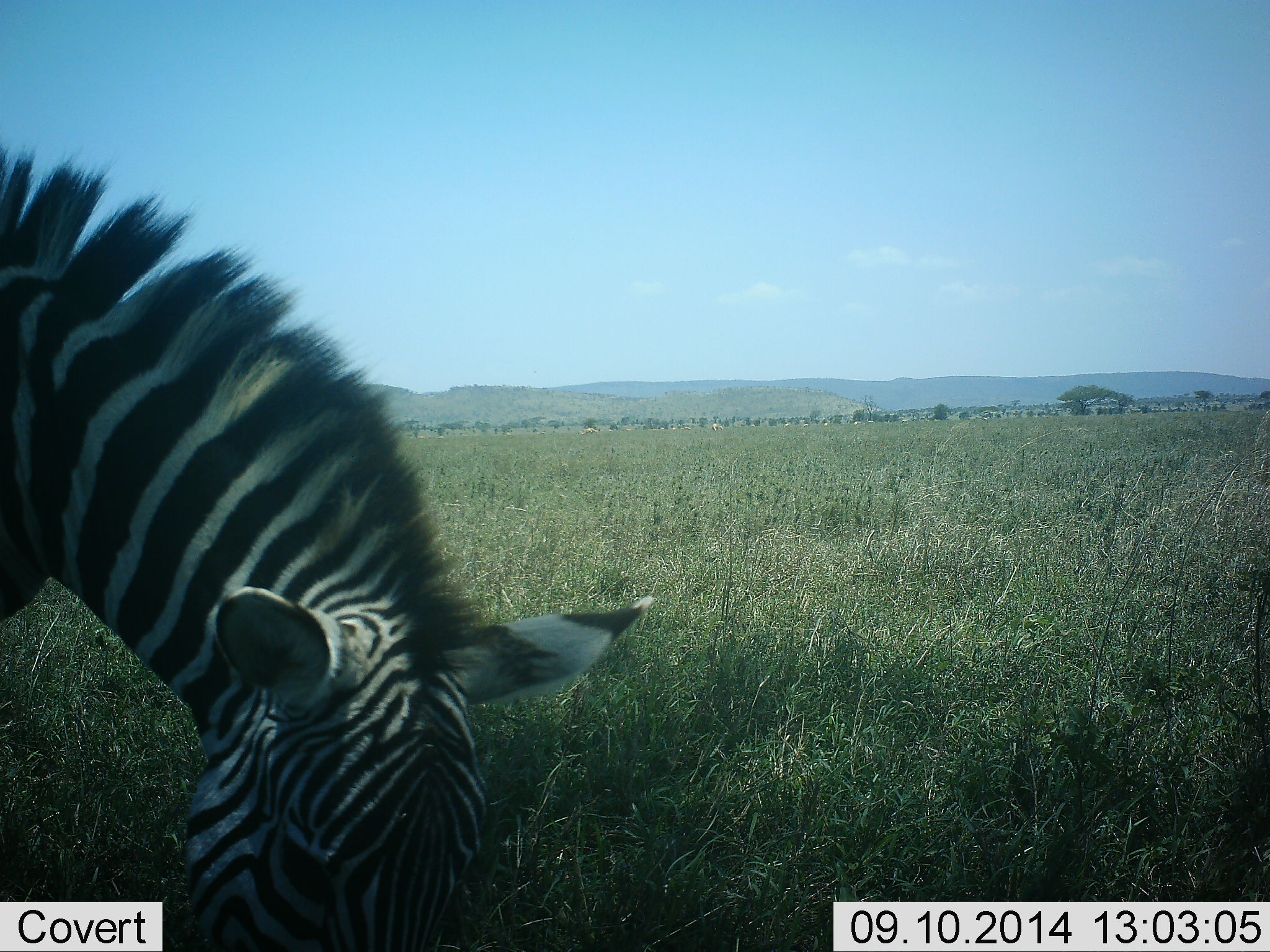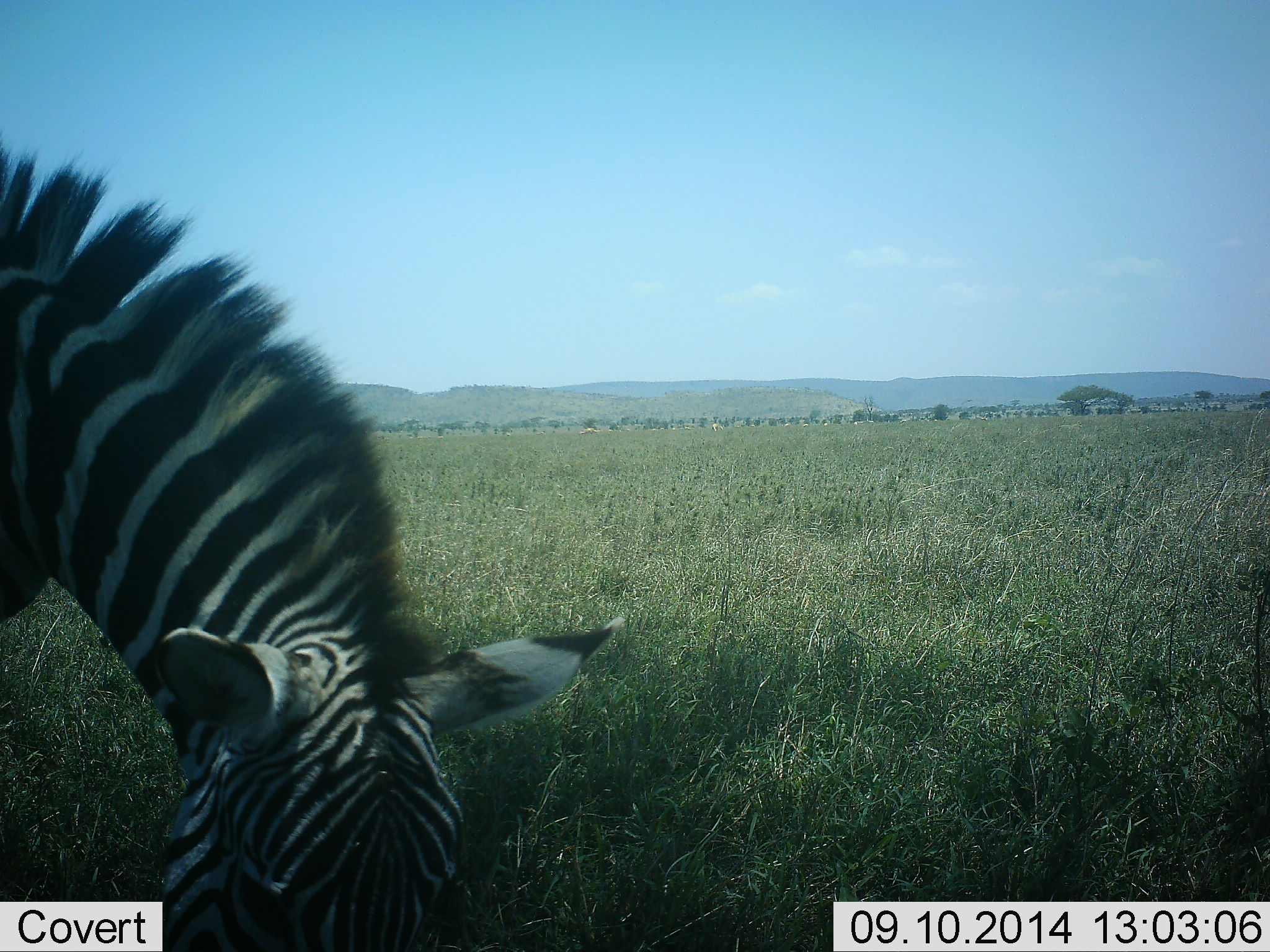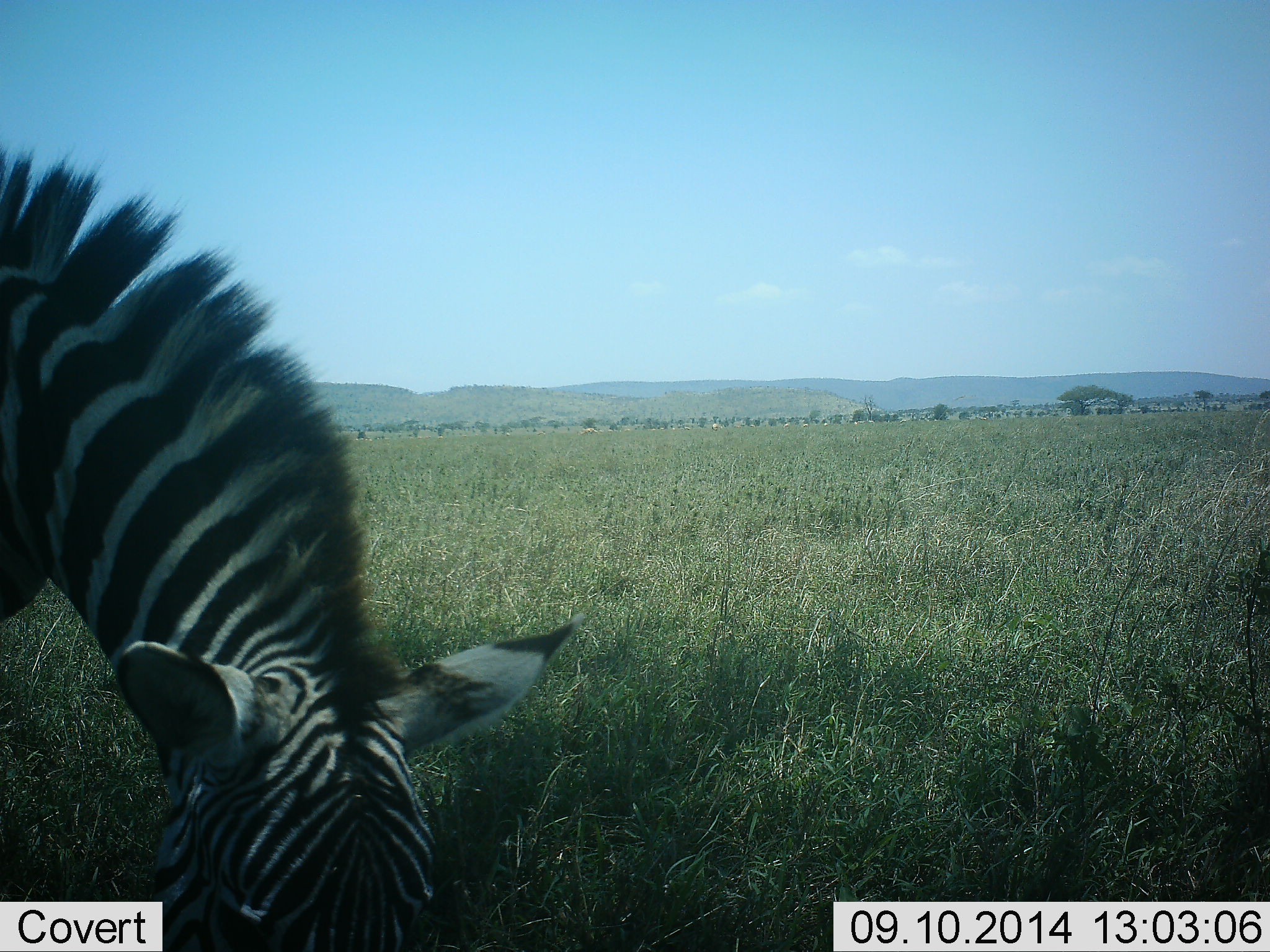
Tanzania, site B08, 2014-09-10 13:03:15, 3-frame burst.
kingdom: Animalia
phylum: Chordata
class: Mammalia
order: Perissodactyla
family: Equidae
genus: Equus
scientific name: Equus quagga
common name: plains zebra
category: zebra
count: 1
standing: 20%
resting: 0%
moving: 0%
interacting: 0%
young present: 0%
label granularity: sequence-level